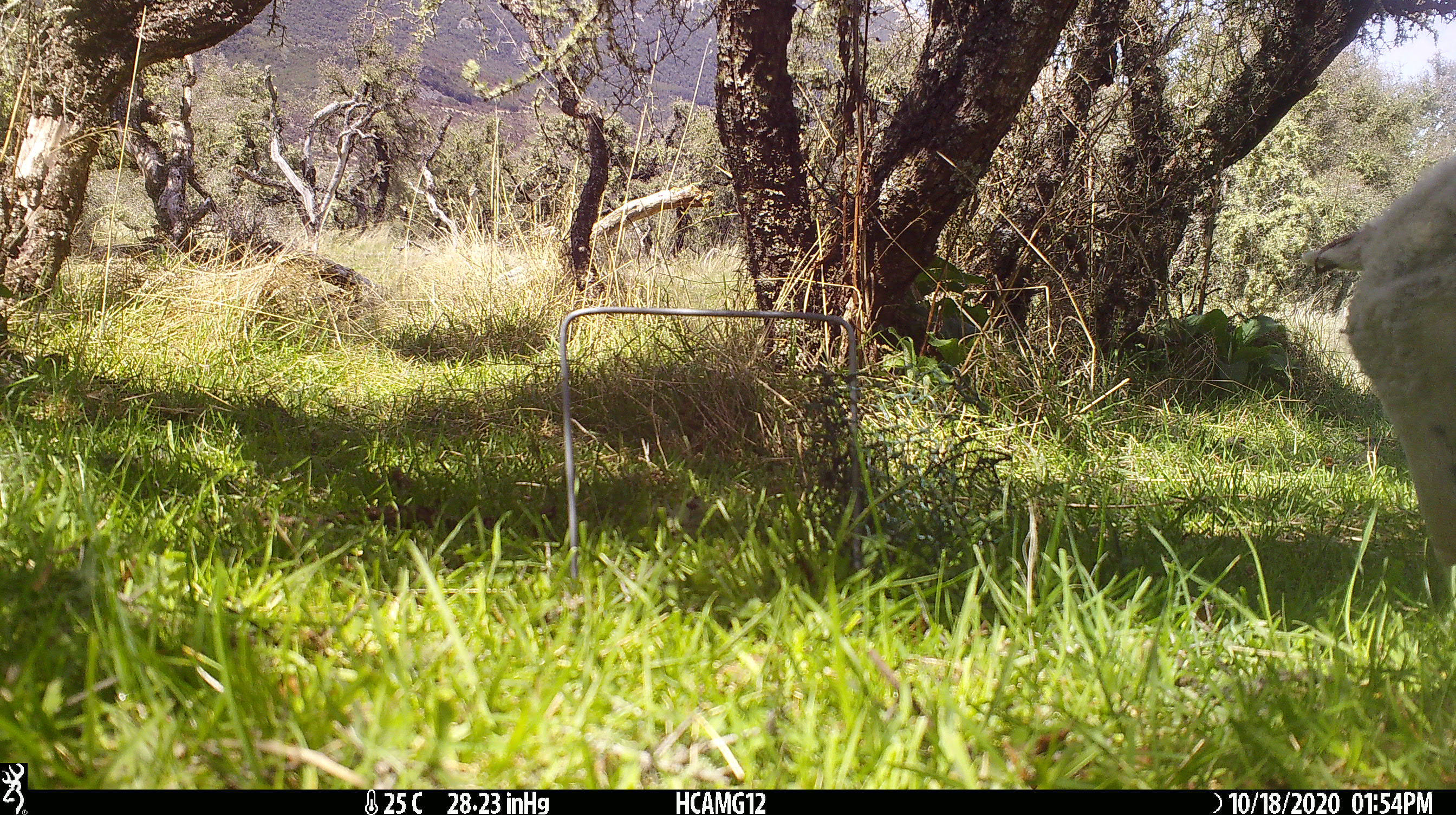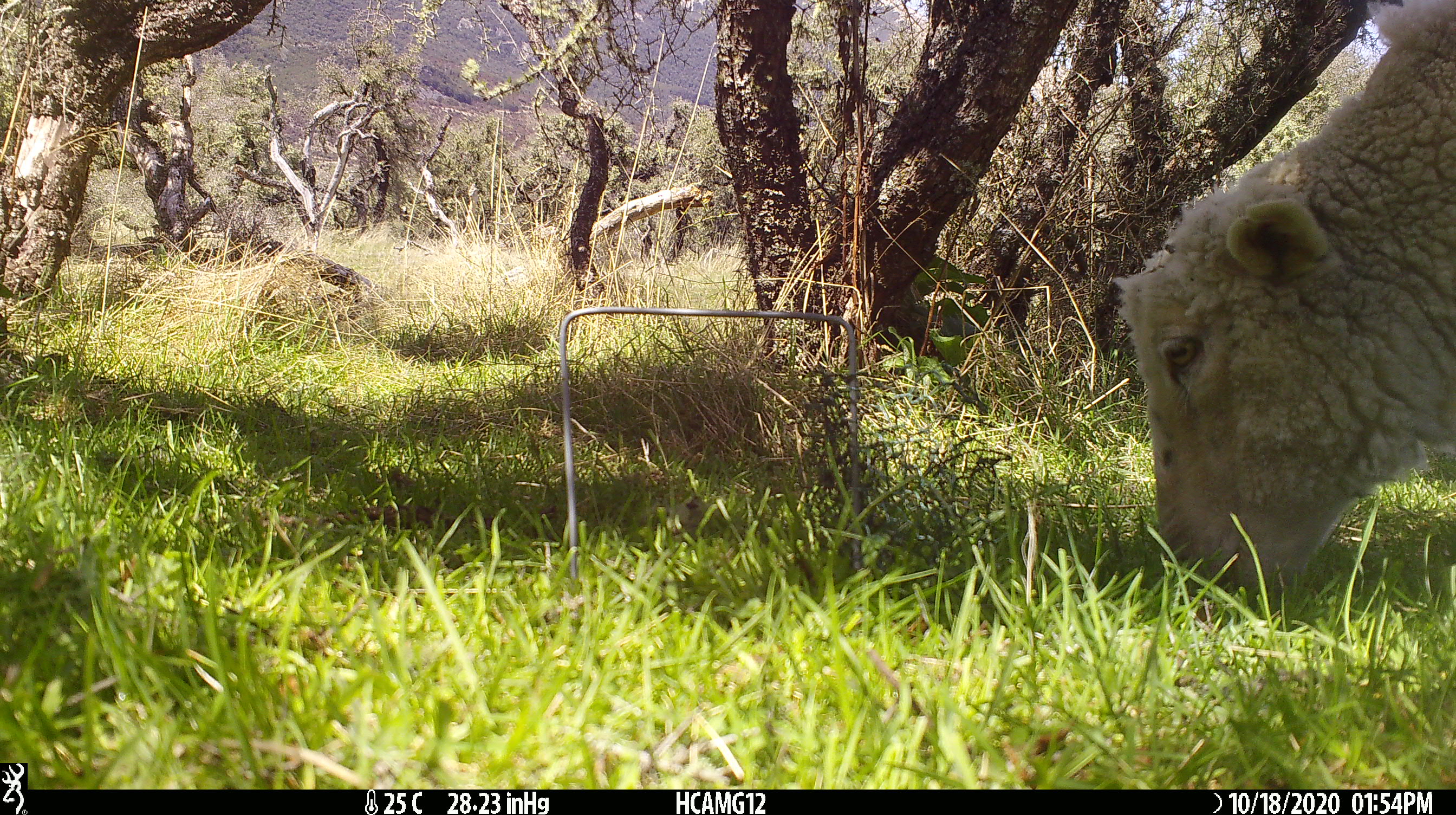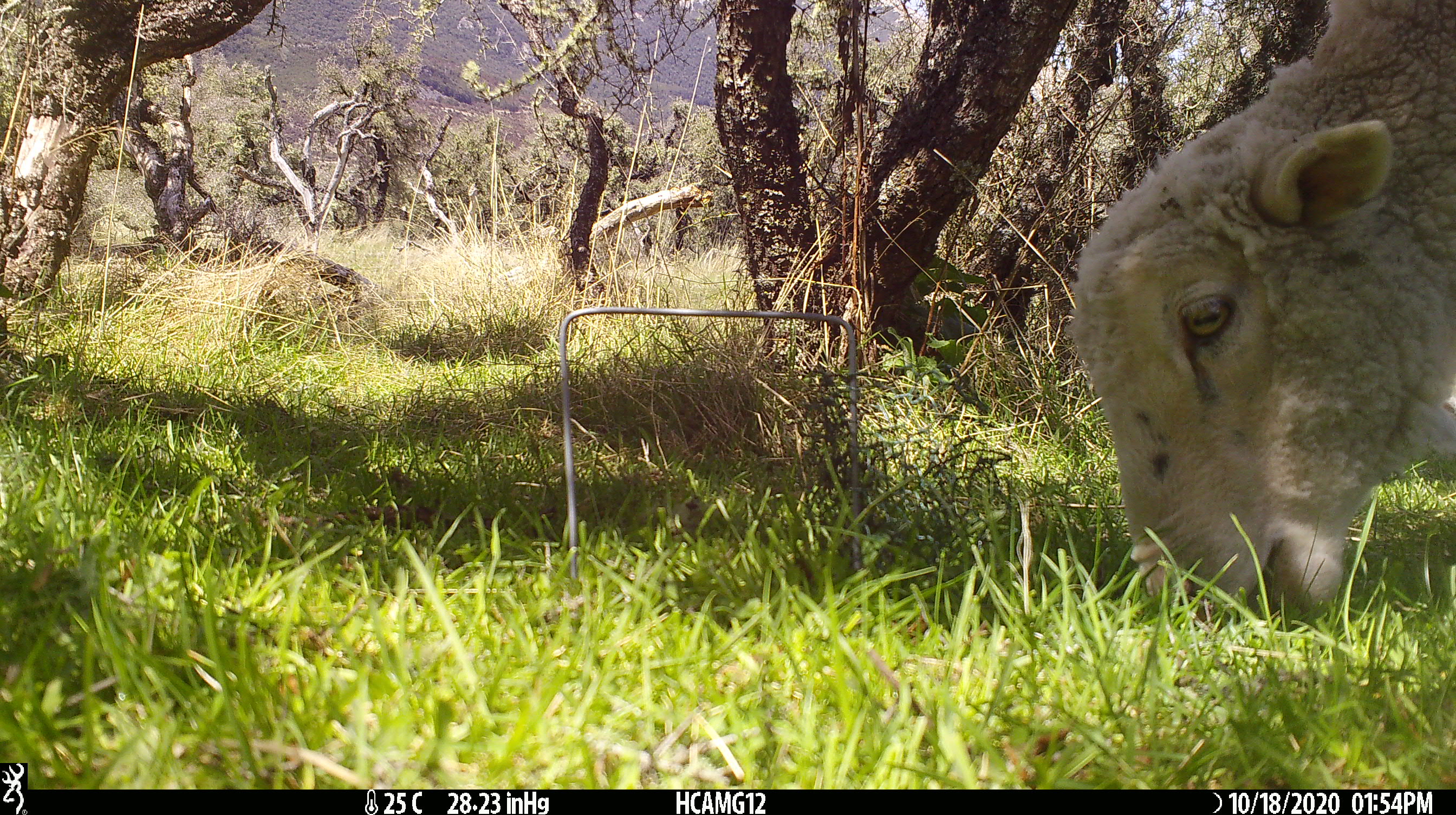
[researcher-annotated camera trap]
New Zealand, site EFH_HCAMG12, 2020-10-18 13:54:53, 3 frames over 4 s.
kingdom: Animalia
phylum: Chordata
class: Mammalia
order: Artiodactyla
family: Bovidae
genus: Ovis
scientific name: Ovis aries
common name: domestic sheep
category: sheep